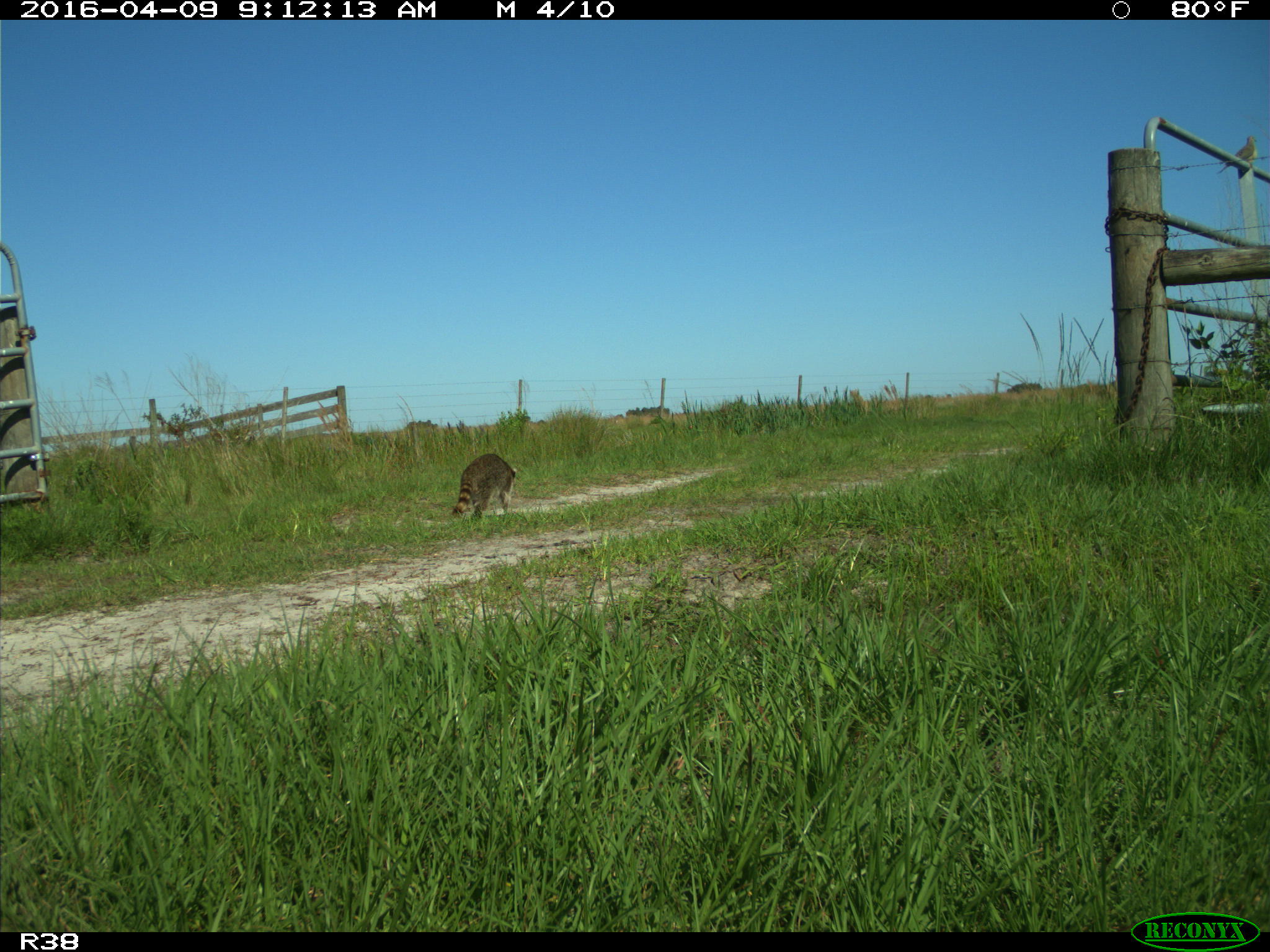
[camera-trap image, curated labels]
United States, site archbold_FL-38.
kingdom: Animalia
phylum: Chordata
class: Mammalia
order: Carnivora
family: Procyonidae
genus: Procyon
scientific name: Procyon lotor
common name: common raccoon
Procyon lotor (common raccoon).